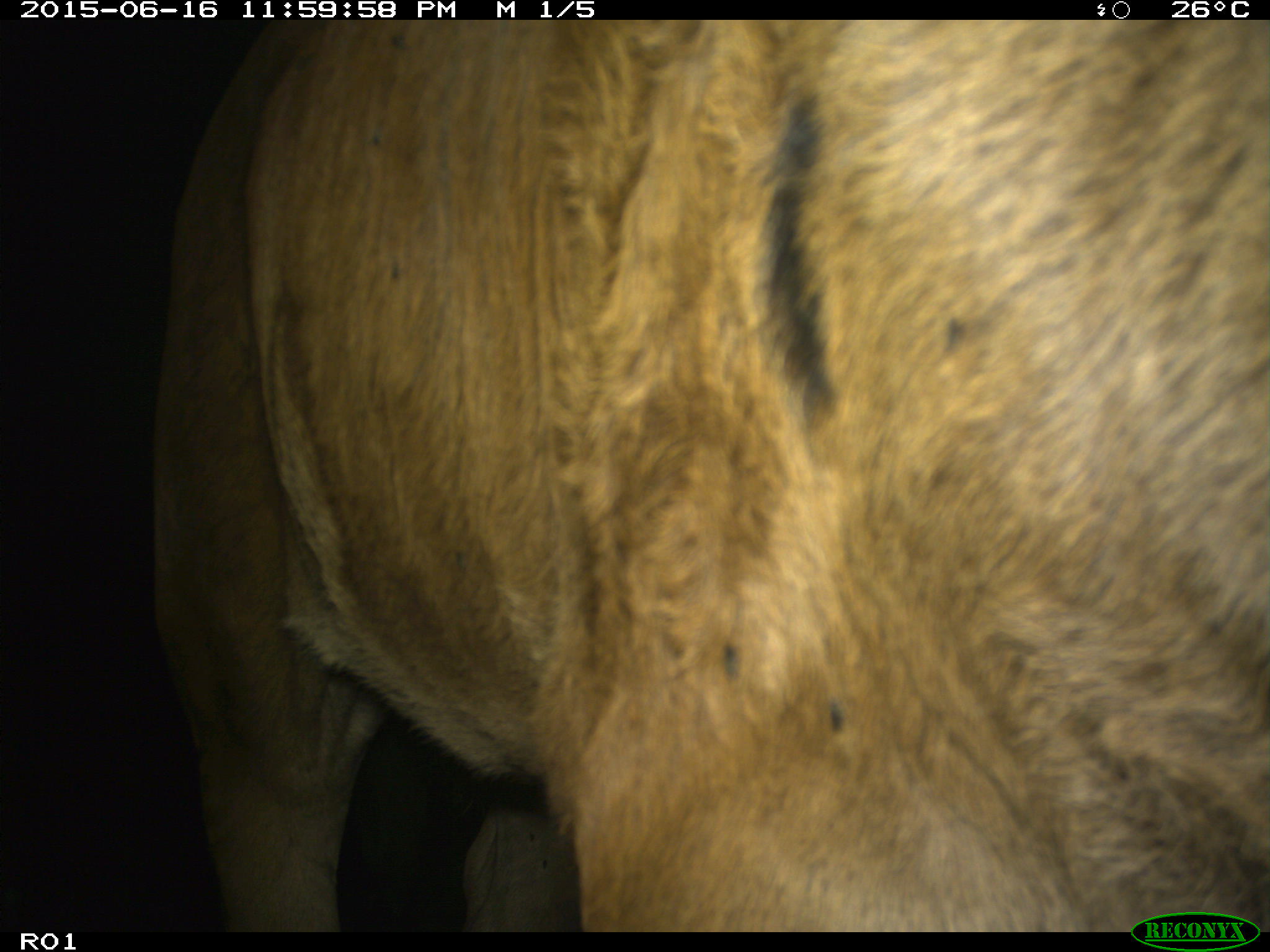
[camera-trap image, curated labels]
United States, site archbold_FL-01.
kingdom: Animalia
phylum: Chordata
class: Mammalia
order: Artiodactyla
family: Bovidae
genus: Bos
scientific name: Bos taurus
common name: domestic cow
Bos taurus (domestic cow).